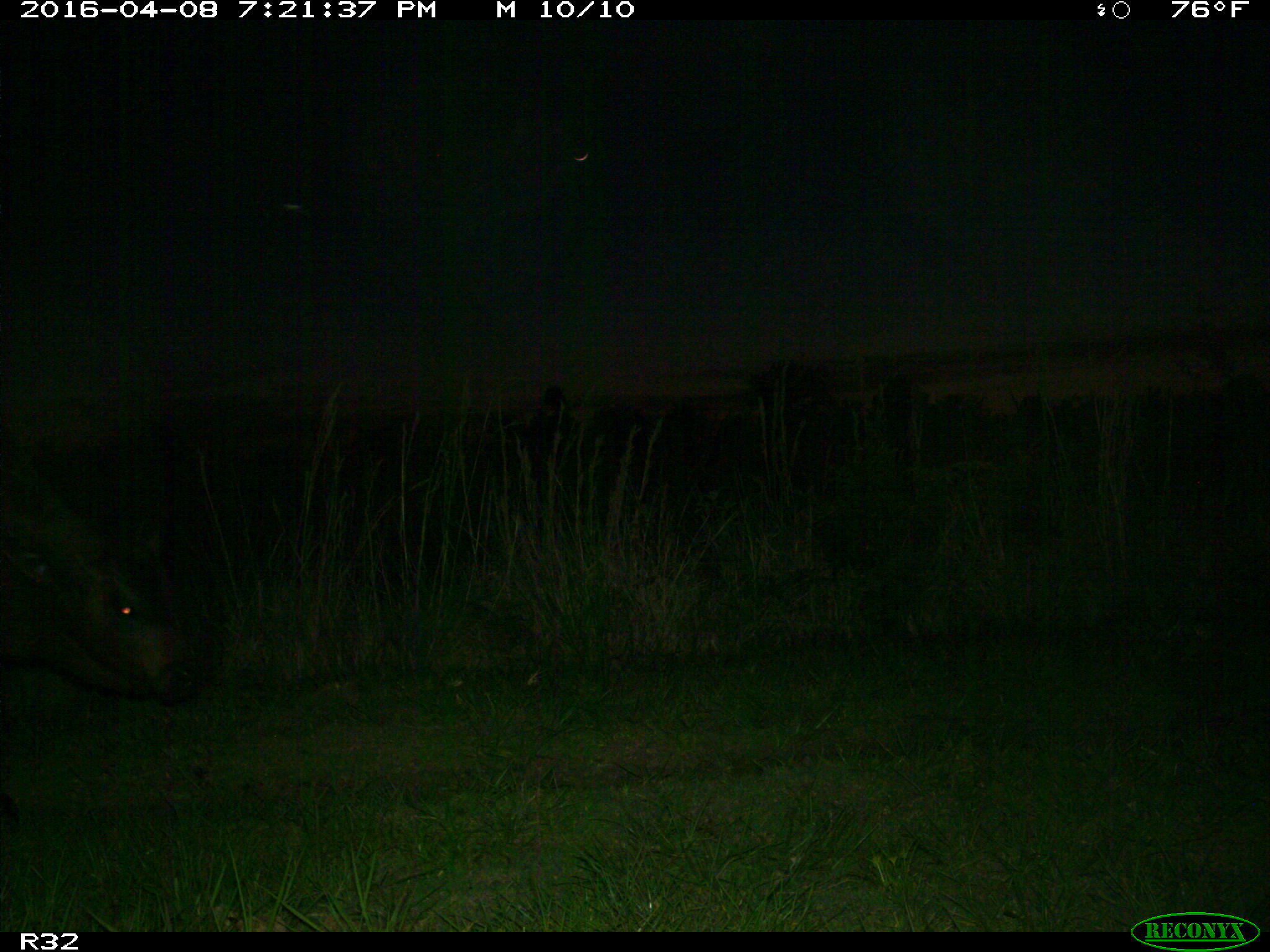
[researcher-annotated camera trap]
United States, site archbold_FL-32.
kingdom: Animalia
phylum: Chordata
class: Mammalia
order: Artiodactyla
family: Bovidae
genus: Bos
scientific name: Bos taurus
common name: domestic cow